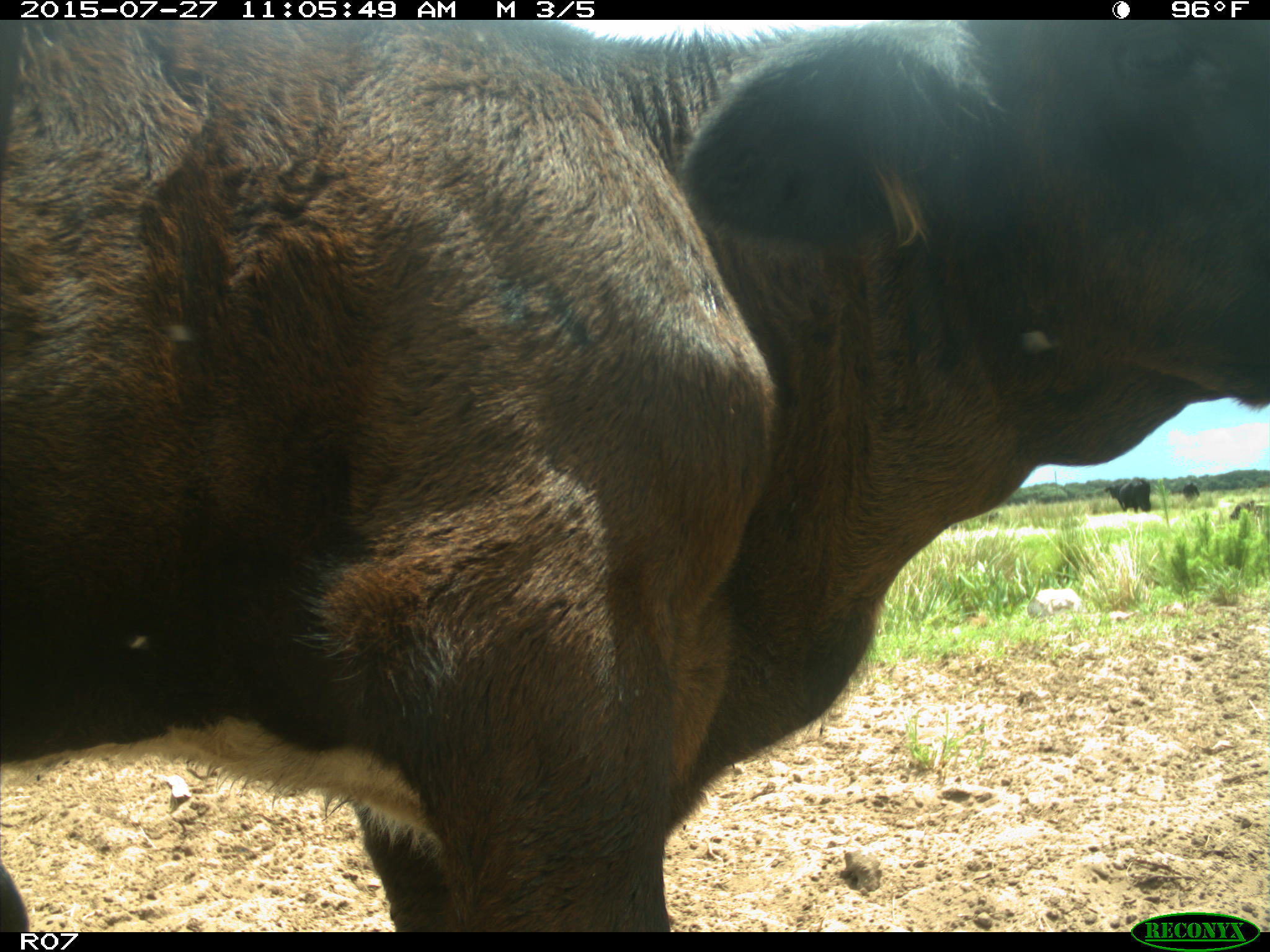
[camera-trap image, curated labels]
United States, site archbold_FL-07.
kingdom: Animalia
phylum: Chordata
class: Mammalia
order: Artiodactyla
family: Bovidae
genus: Bos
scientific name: Bos taurus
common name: domestic cow